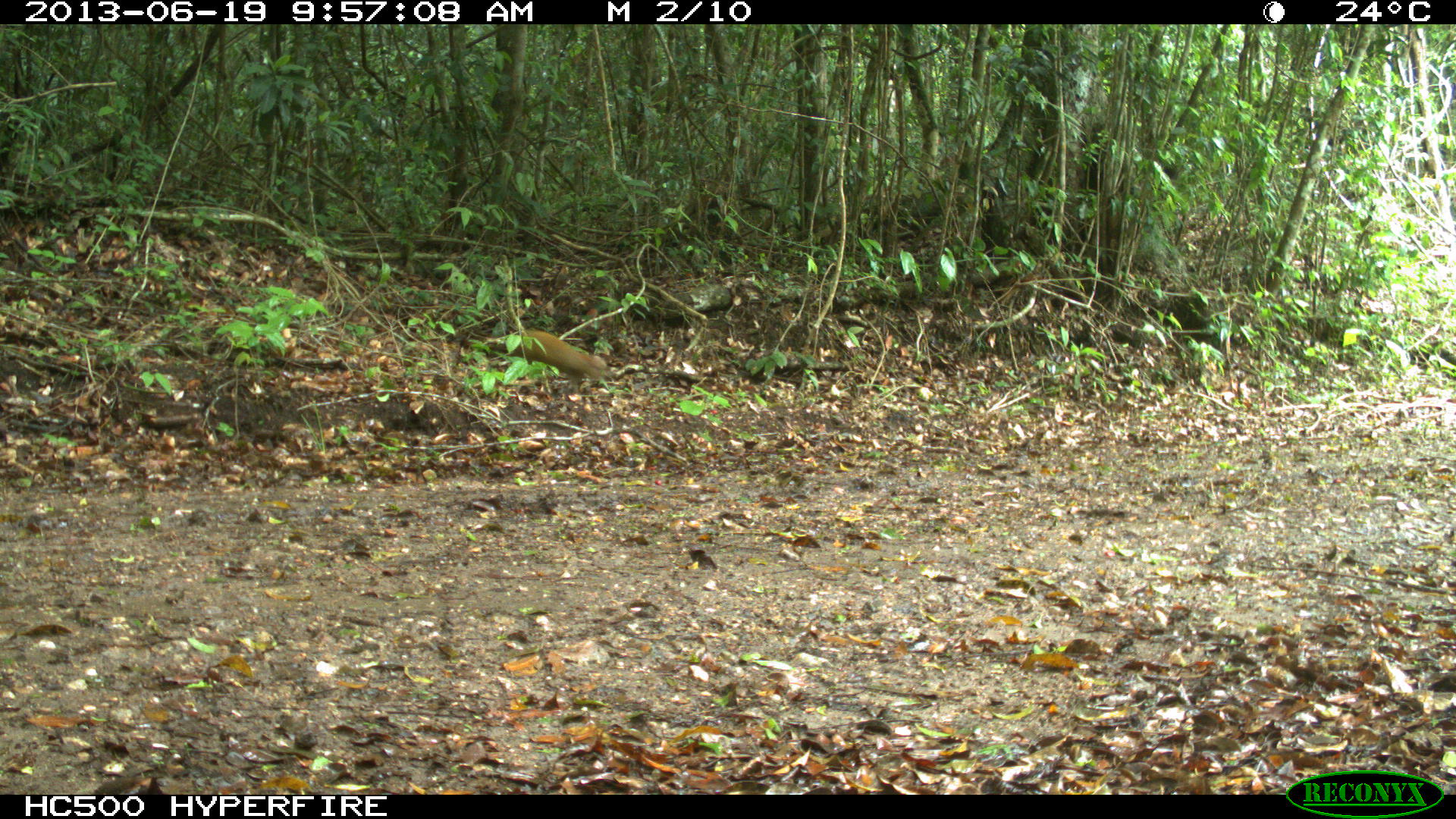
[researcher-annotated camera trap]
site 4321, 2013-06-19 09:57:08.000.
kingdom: Animalia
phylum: Chordata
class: Mammalia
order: Rodentia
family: Dasyproctidae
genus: Dasyprocta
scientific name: Dasyprocta punctata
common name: central american agouti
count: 1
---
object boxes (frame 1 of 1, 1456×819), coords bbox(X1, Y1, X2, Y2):
dasyprocta punctata: bbox(490, 329, 616, 393)